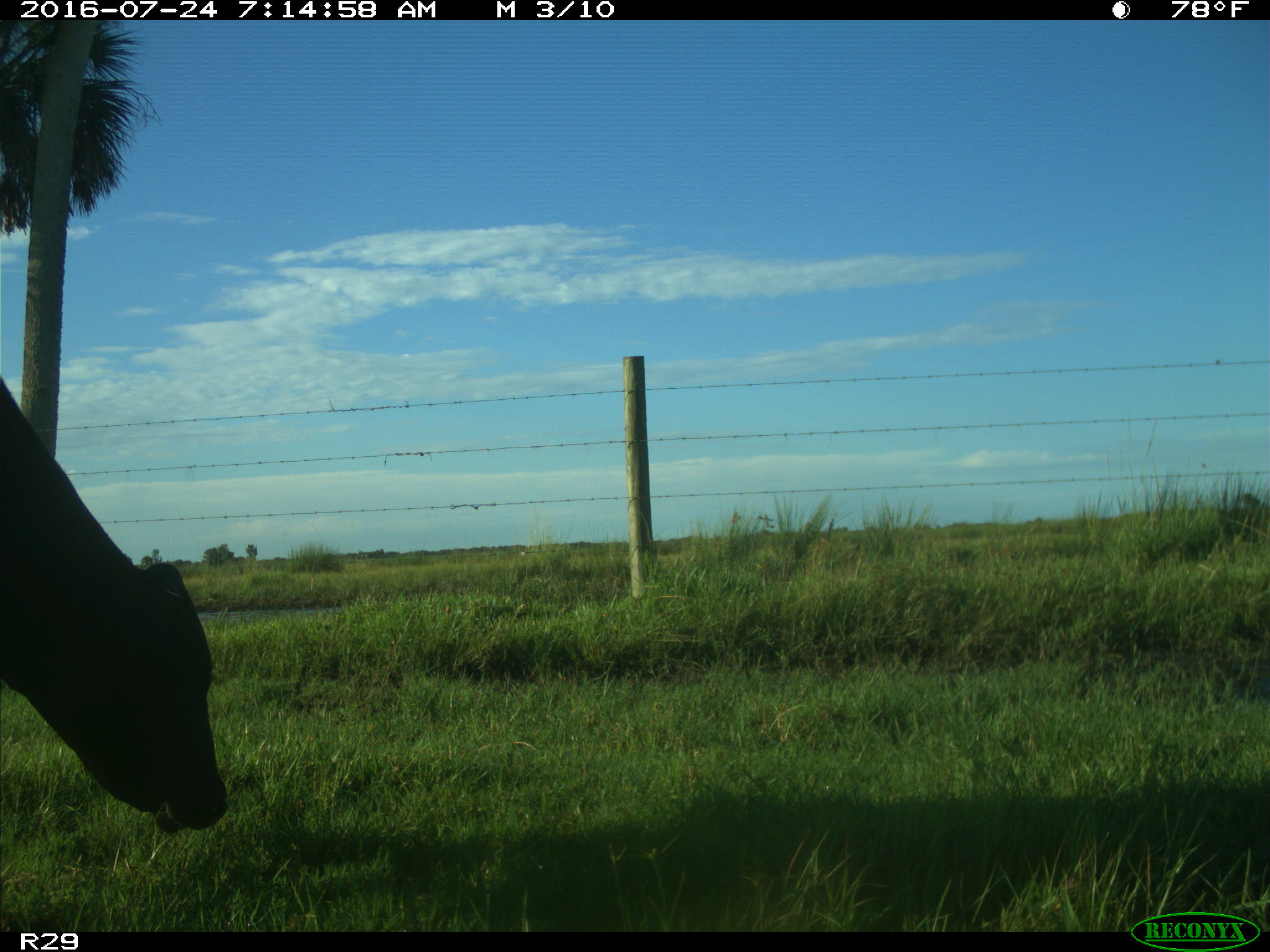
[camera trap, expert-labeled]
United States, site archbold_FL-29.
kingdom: Animalia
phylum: Chordata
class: Mammalia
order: Artiodactyla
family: Bovidae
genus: Bos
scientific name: Bos taurus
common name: domestic cow